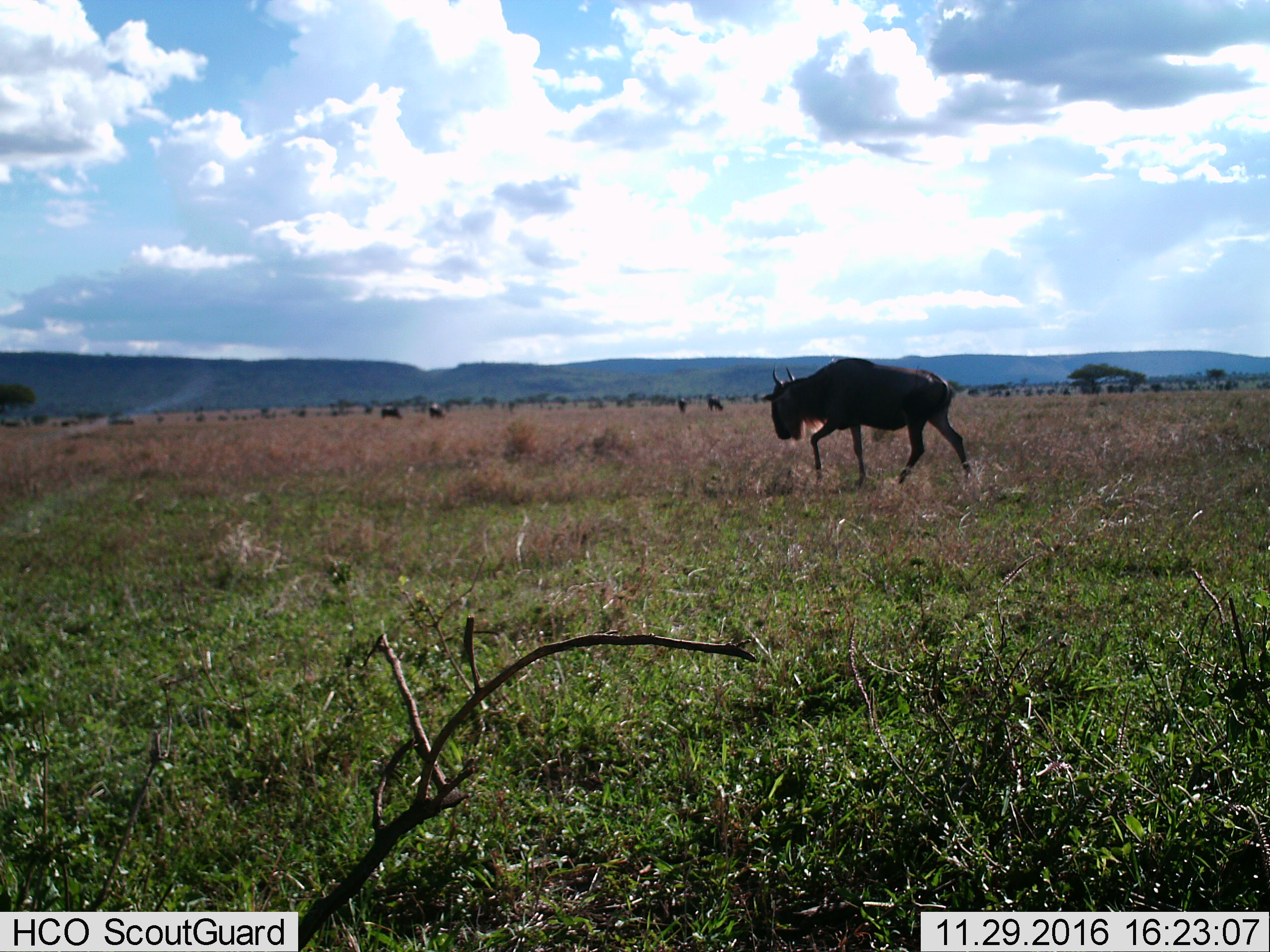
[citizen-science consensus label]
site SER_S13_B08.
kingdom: Animalia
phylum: Chordata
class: Mammalia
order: Artiodactyla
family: Bovidae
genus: Connochaetes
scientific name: Connochaetes taurinus taurinus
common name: blue wildebeest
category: wildebeestblue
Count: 5.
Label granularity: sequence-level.